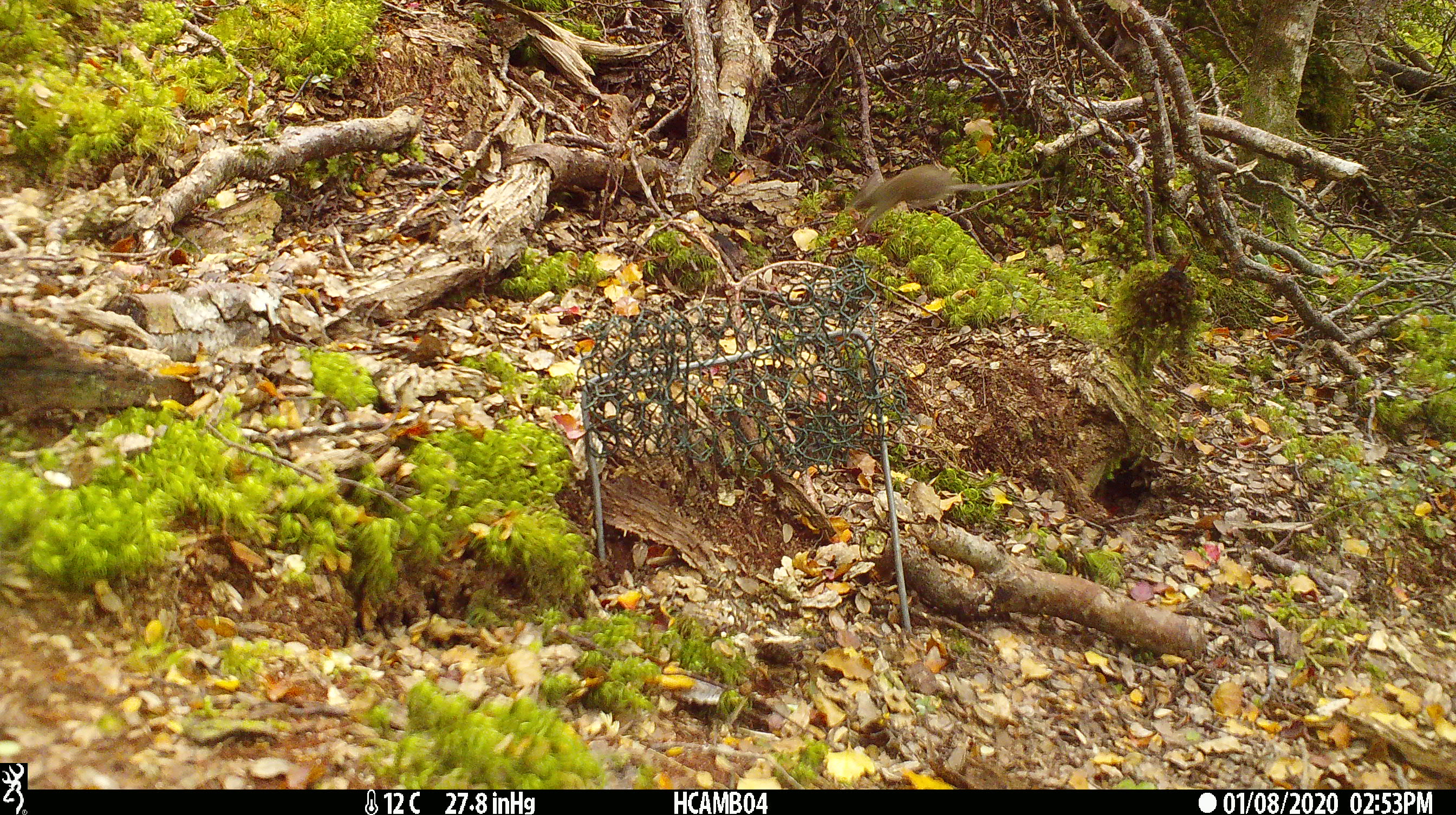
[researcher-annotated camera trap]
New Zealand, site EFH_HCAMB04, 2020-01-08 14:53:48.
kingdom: Animalia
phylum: Chordata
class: Mammalia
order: Rodentia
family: Muridae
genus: Mus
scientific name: Mus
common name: mouse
Mouse (Mus).